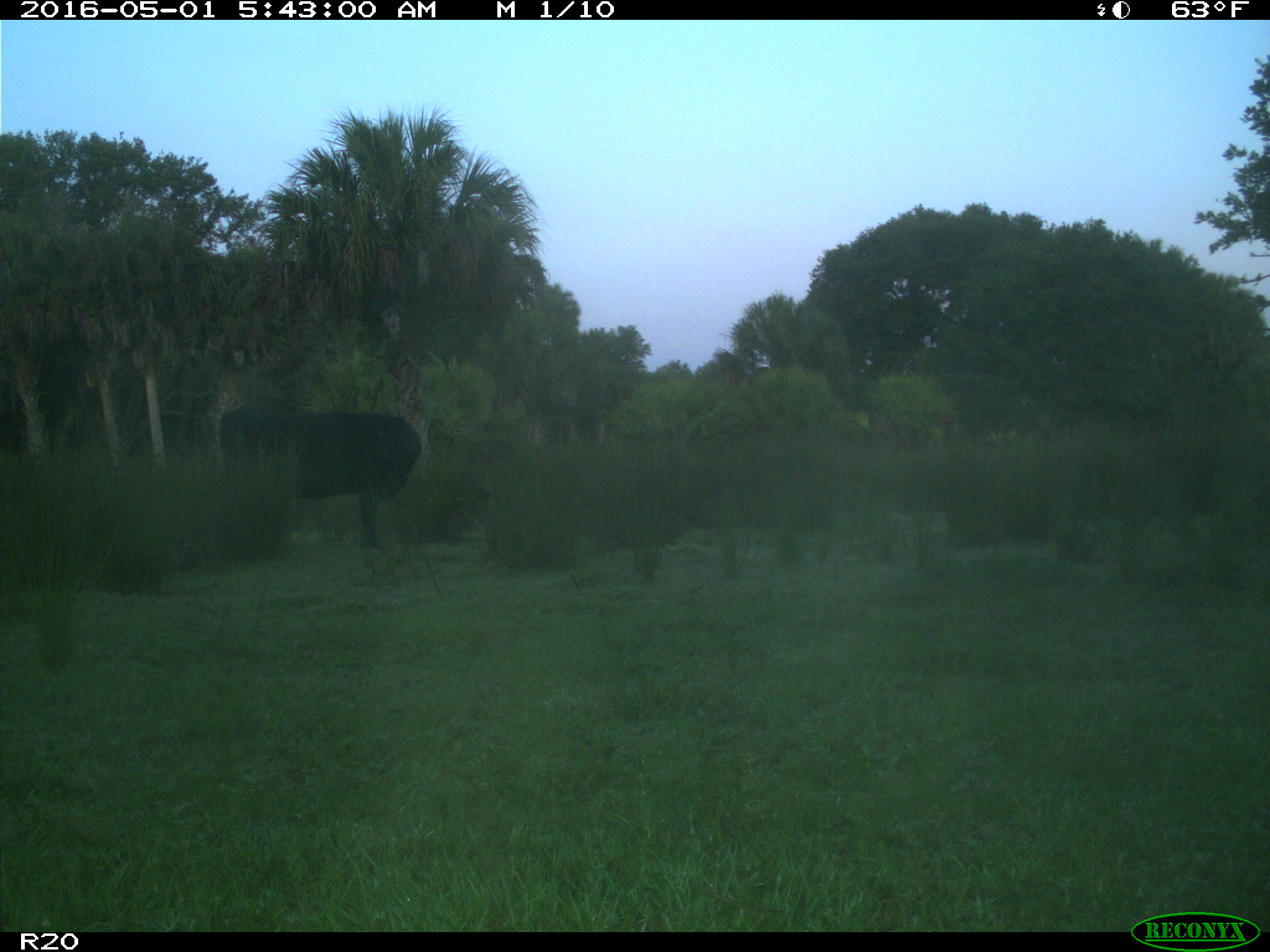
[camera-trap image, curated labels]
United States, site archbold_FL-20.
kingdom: Animalia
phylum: Chordata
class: Mammalia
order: Artiodactyla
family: Bovidae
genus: Bos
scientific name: Bos taurus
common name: domestic cow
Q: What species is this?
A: Bos taurus (domestic cow).